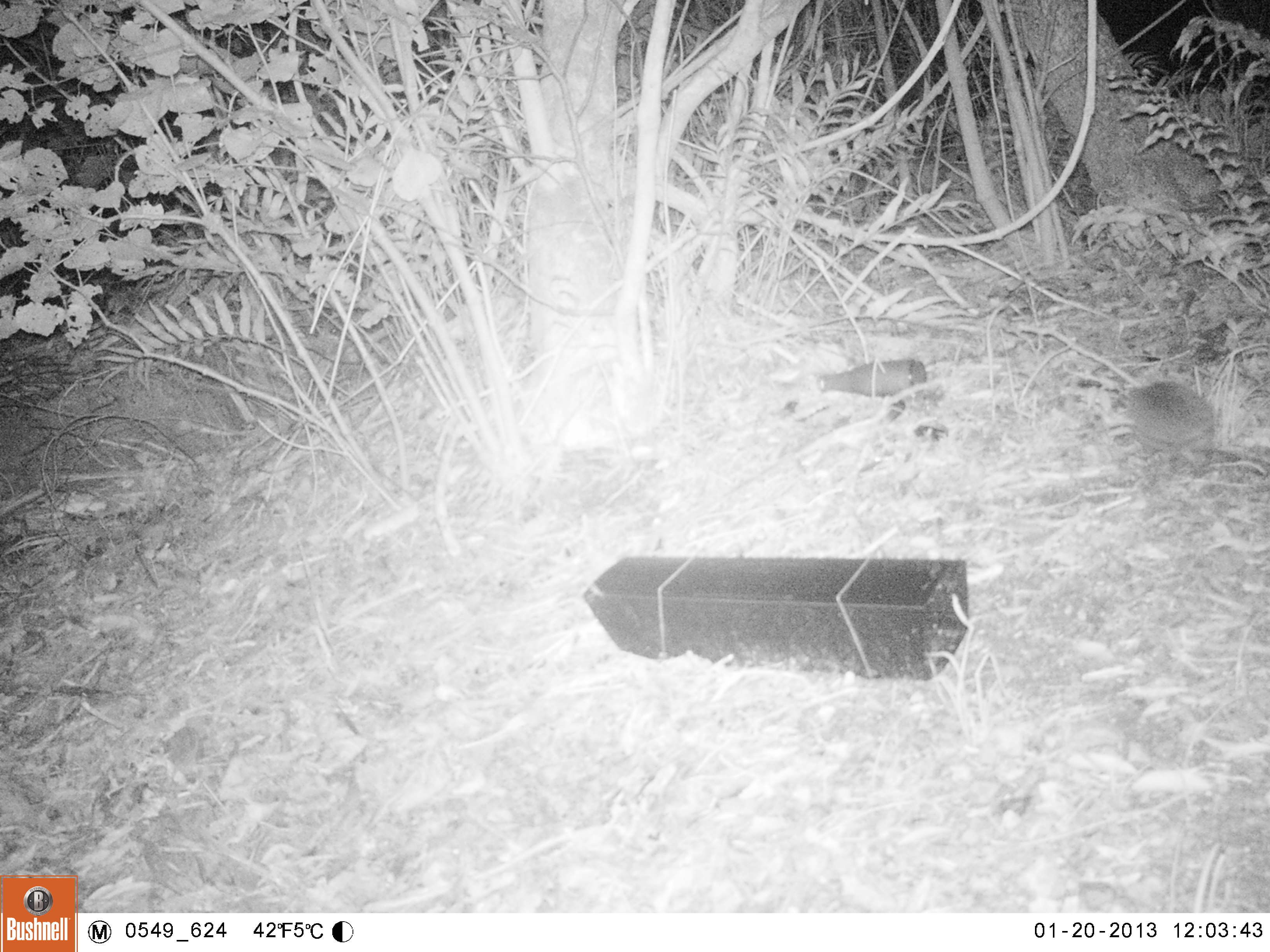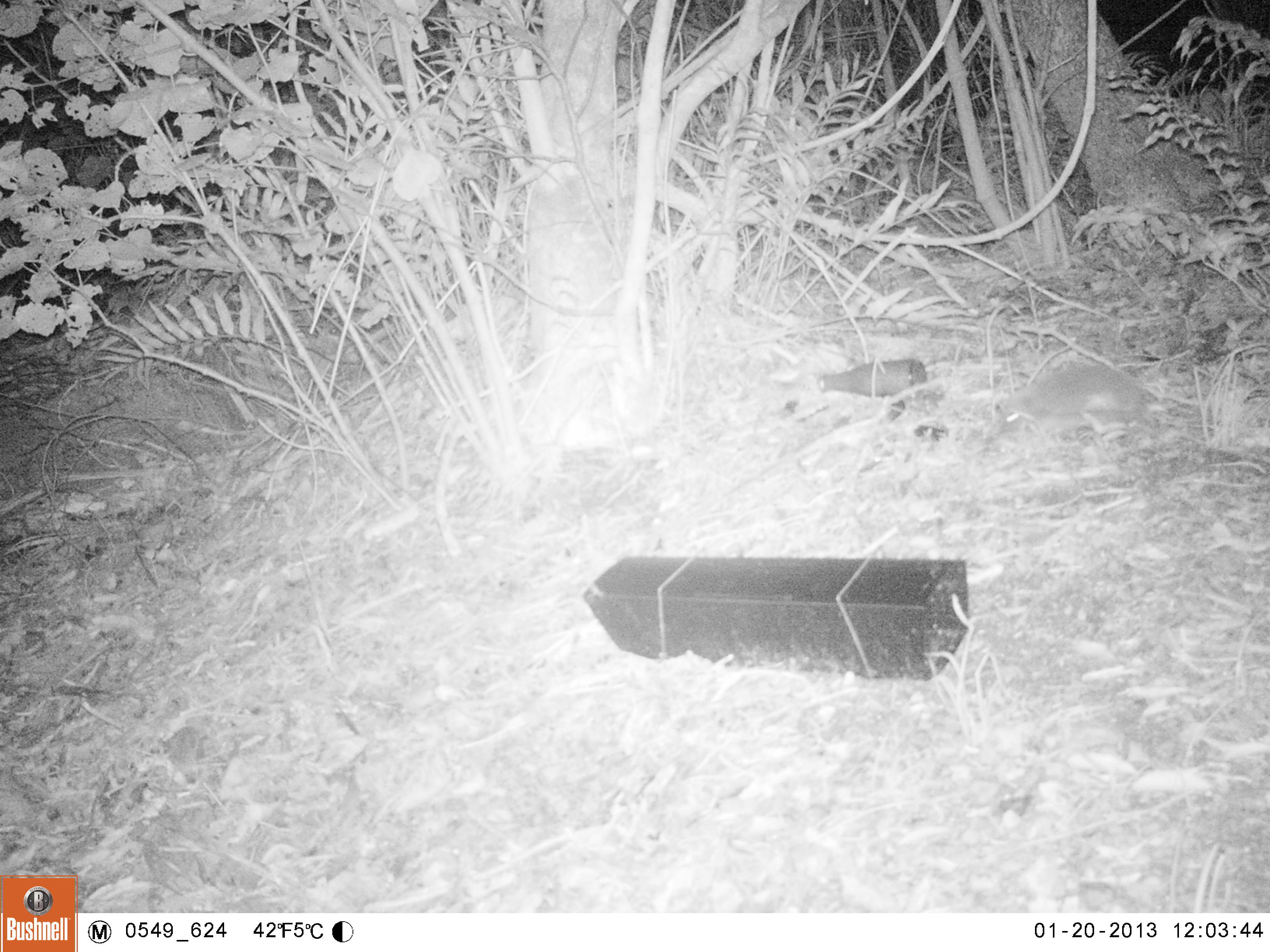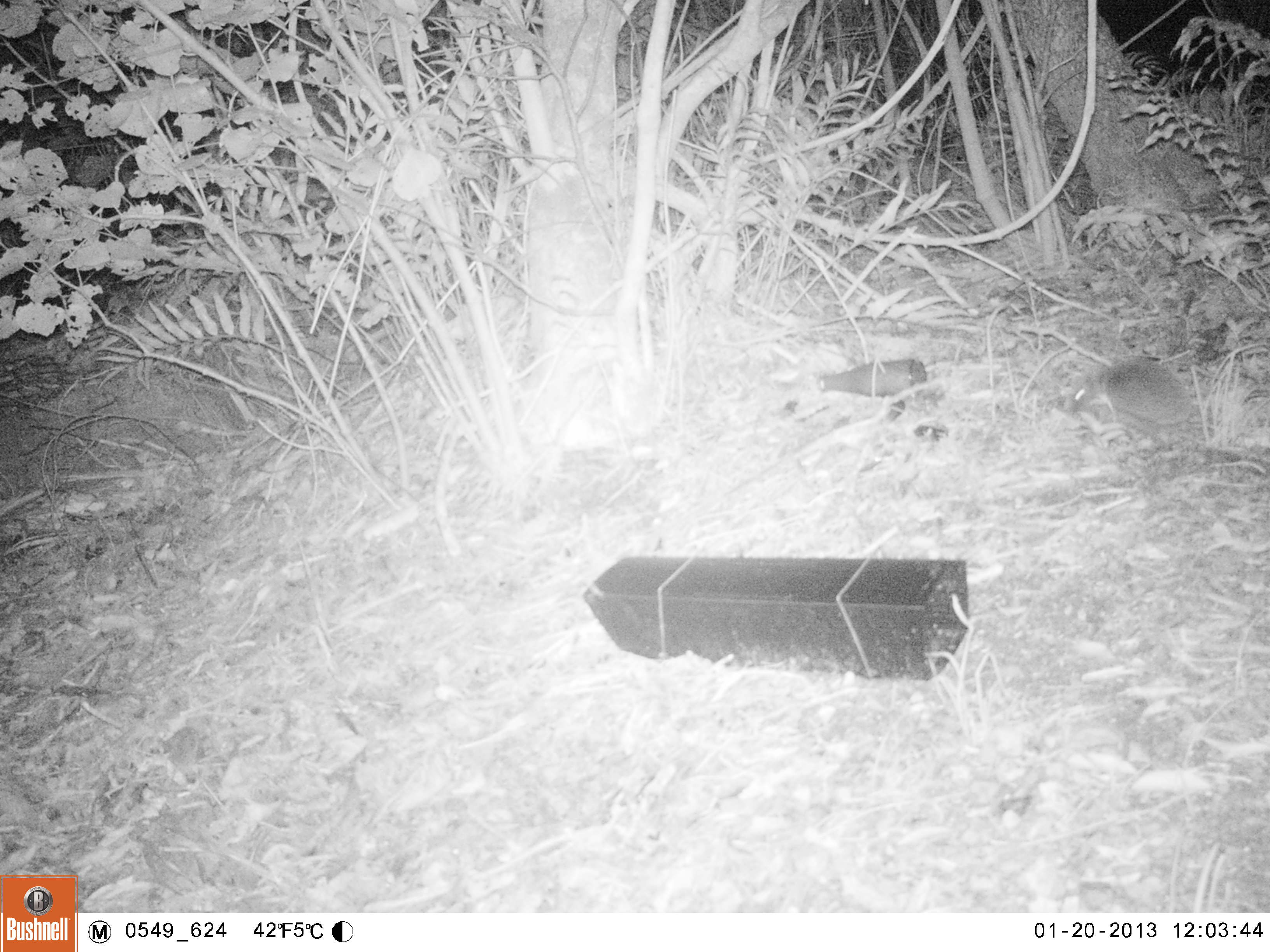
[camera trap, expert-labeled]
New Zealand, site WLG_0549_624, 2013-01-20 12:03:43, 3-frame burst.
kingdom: Animalia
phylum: Chordata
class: Mammalia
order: Eulipotyphla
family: Erinaceidae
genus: Erinaceus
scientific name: Erinaceus europaeus europaeus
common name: european hedgehog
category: hedgehog